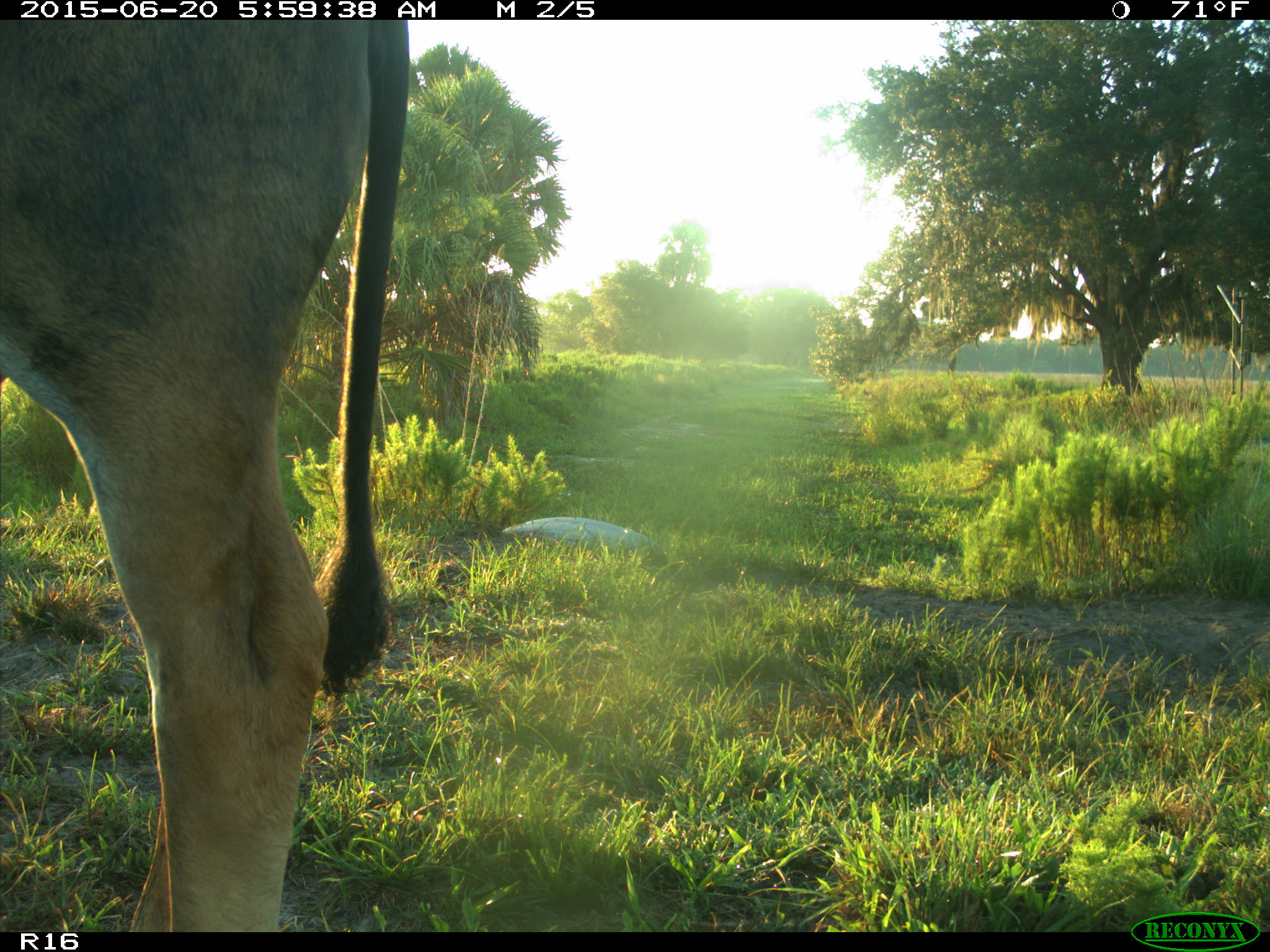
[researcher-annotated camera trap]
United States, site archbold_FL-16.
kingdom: Animalia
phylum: Chordata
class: Mammalia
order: Artiodactyla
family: Bovidae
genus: Bos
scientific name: Bos taurus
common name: domestic cow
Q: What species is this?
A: Bos taurus (domestic cow).